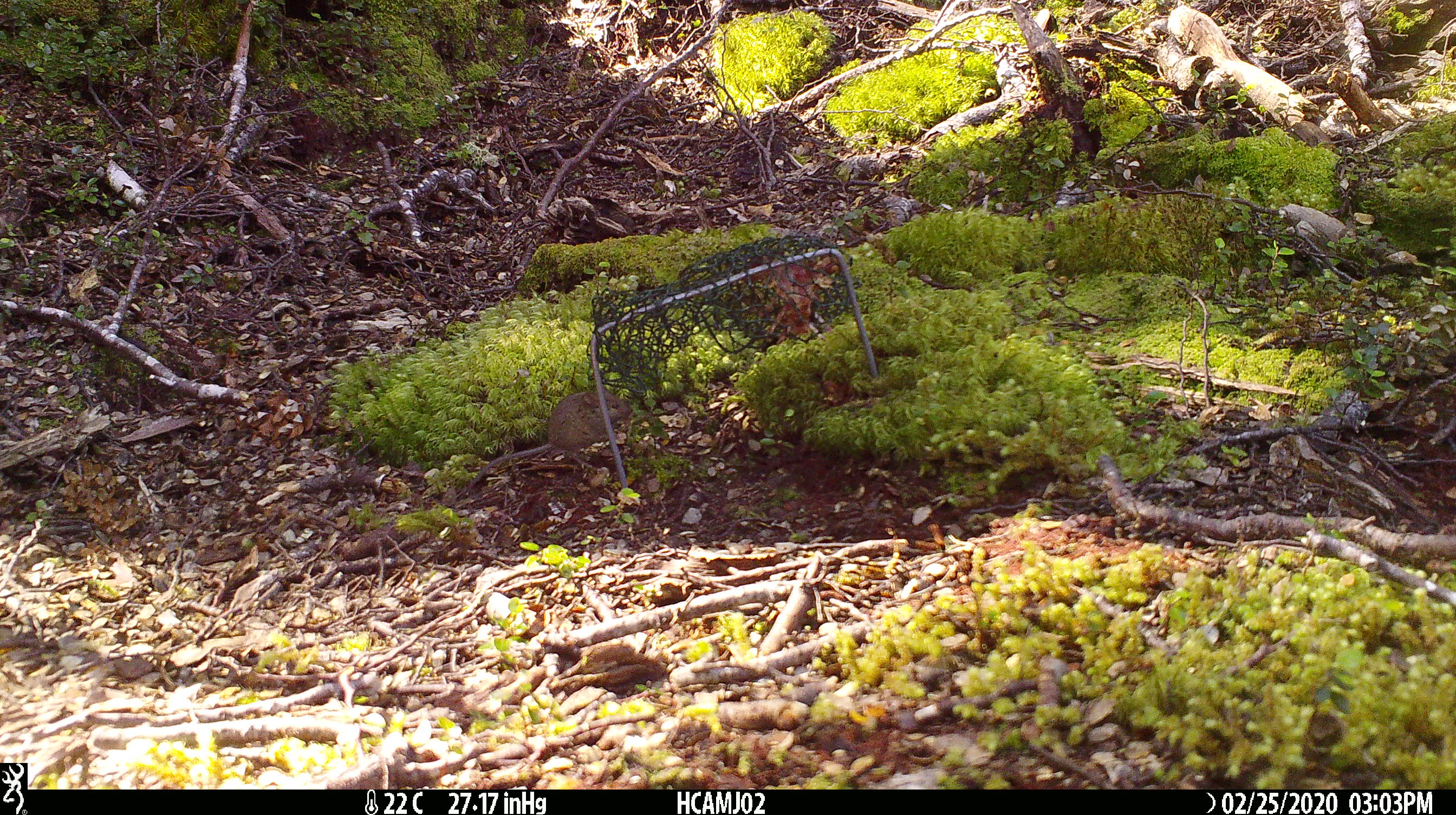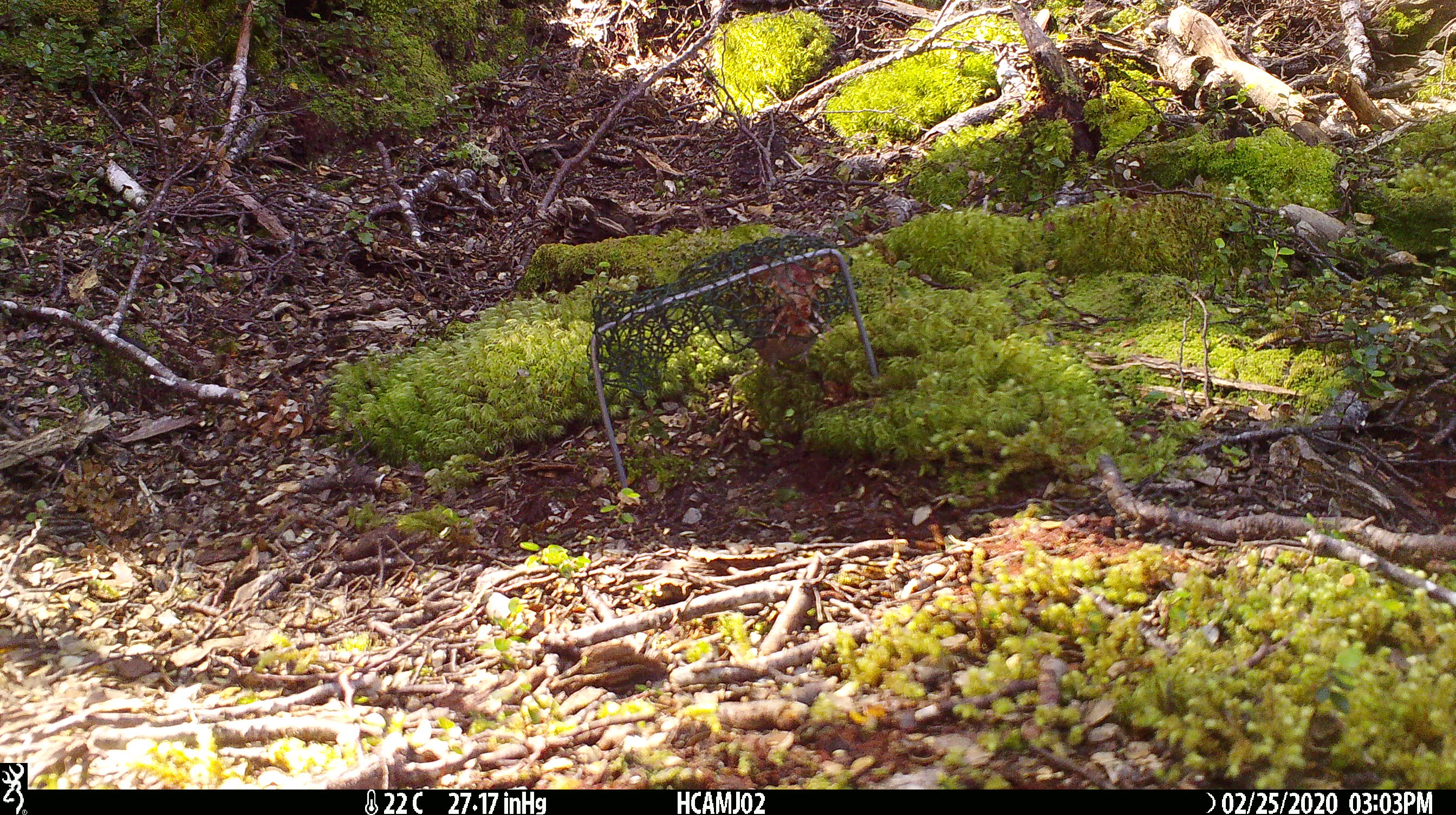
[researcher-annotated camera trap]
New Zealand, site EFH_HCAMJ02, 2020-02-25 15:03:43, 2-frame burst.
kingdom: Animalia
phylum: Chordata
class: Mammalia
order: Rodentia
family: Muridae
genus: Mus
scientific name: Mus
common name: mouse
Mouse (Mus).